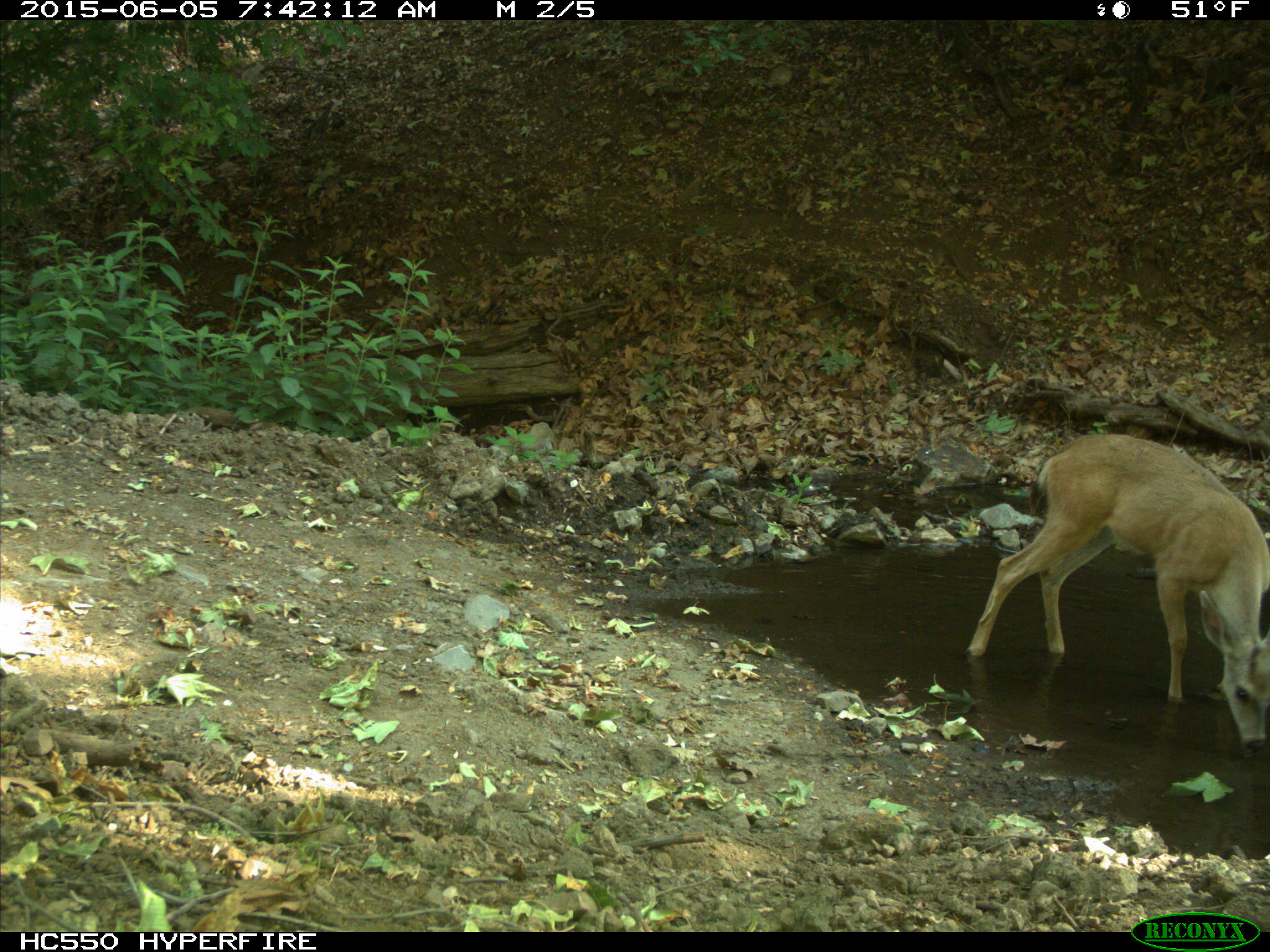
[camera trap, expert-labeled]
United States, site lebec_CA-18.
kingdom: Animalia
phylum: Chordata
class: Mammalia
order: Artiodactyla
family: Cervidae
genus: Odocoileus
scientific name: Odocoileus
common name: deer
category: unidentified deer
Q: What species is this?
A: Unidentified deer (deer) (Odocoileus).